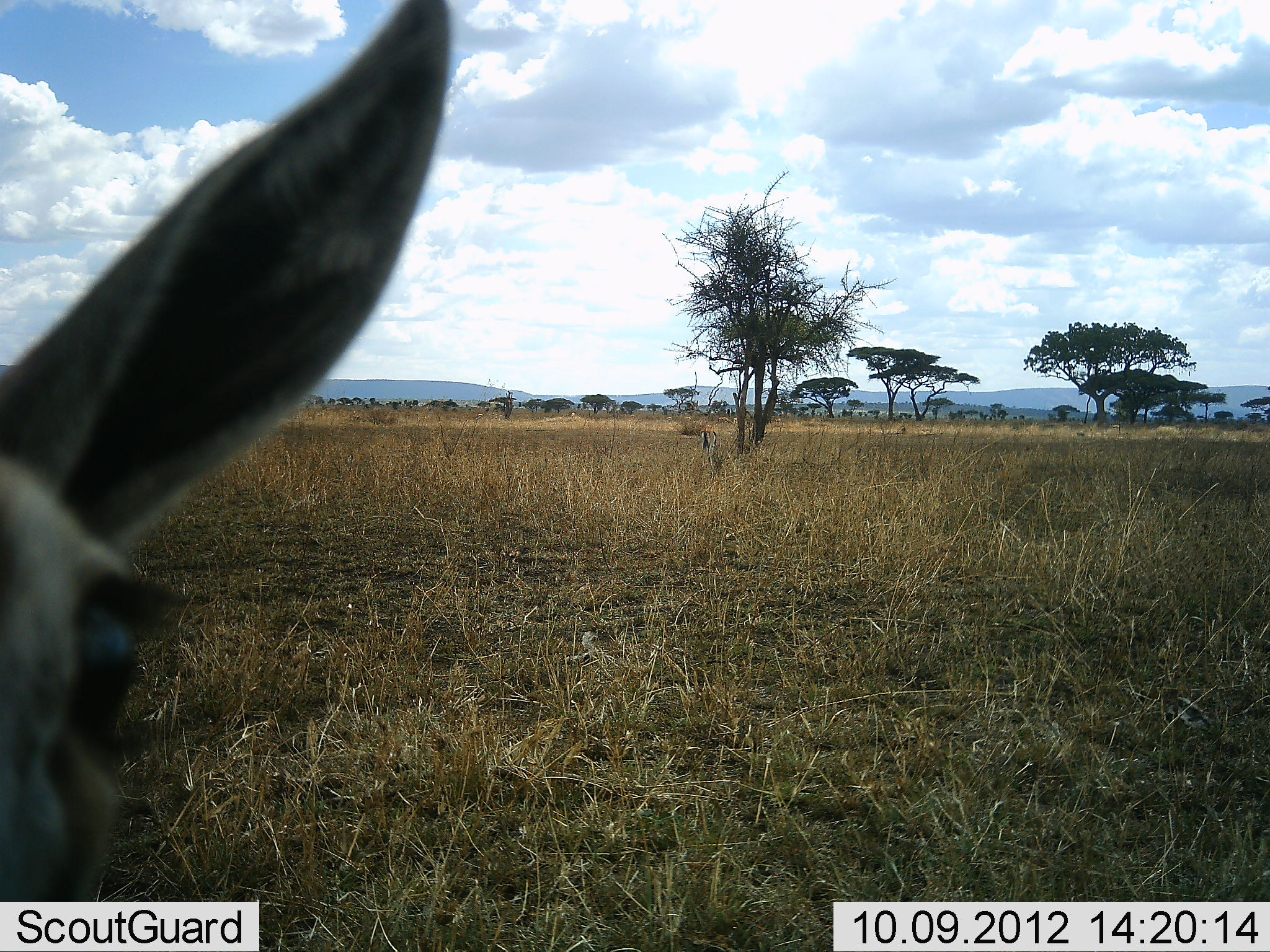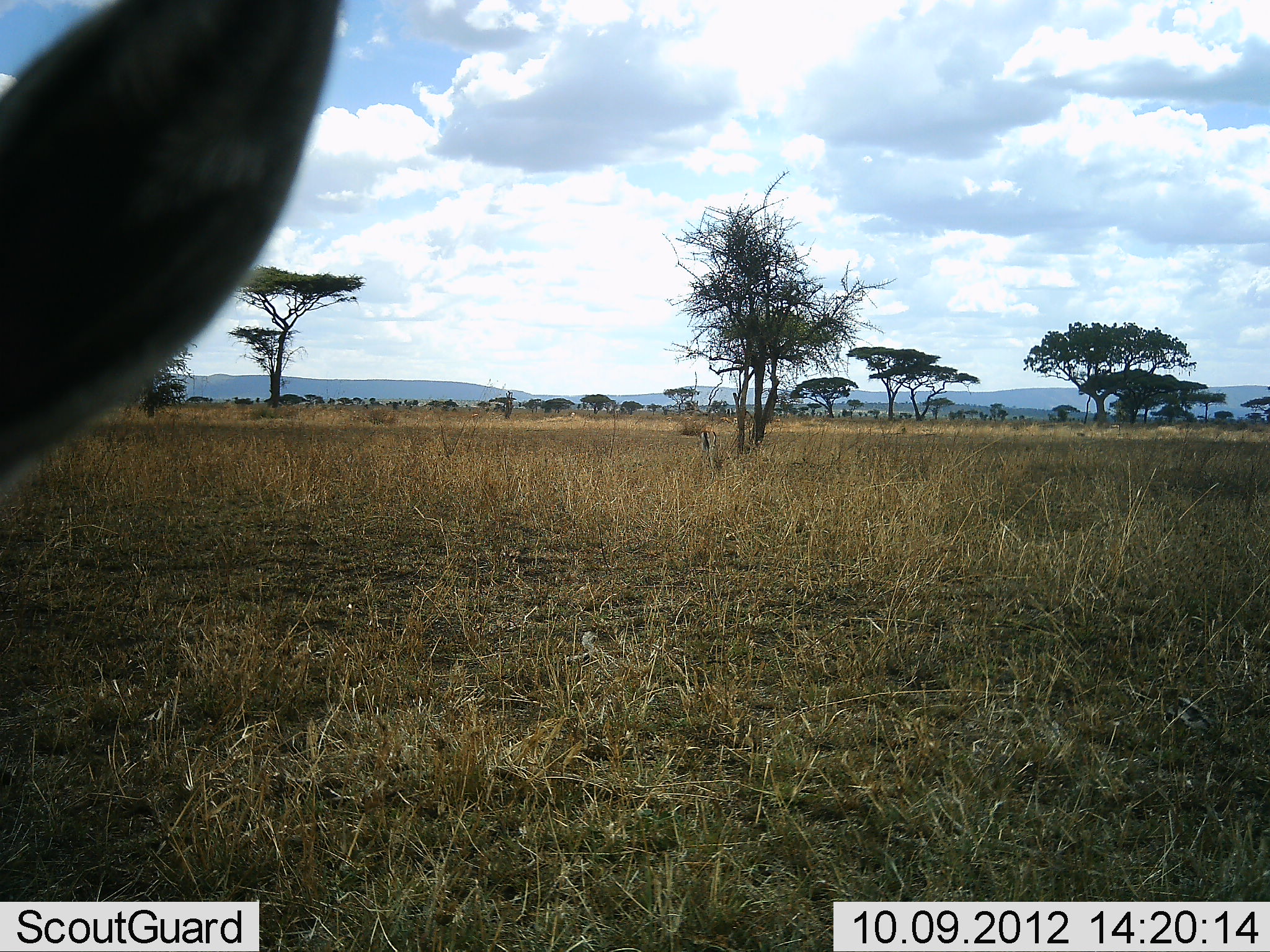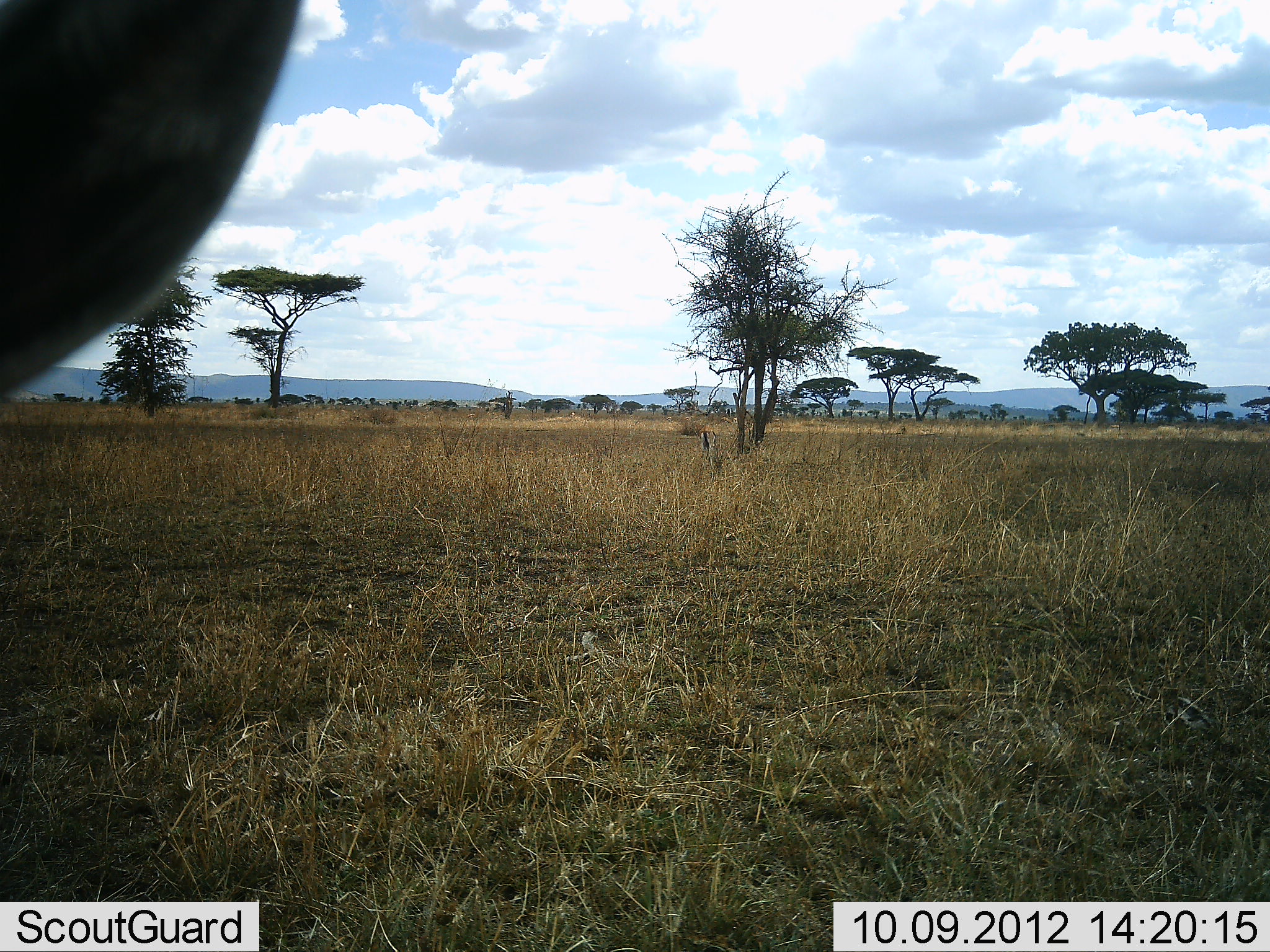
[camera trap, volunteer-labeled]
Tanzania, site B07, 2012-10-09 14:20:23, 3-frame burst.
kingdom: Animalia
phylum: Chordata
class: Mammalia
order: Artiodactyla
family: Bovidae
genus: Nanger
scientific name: Nanger granti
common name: grant's gazelle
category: gazellegrants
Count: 1.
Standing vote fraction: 60%.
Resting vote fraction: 0%.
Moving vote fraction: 20%.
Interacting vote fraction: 20%.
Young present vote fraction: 0%.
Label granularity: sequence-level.